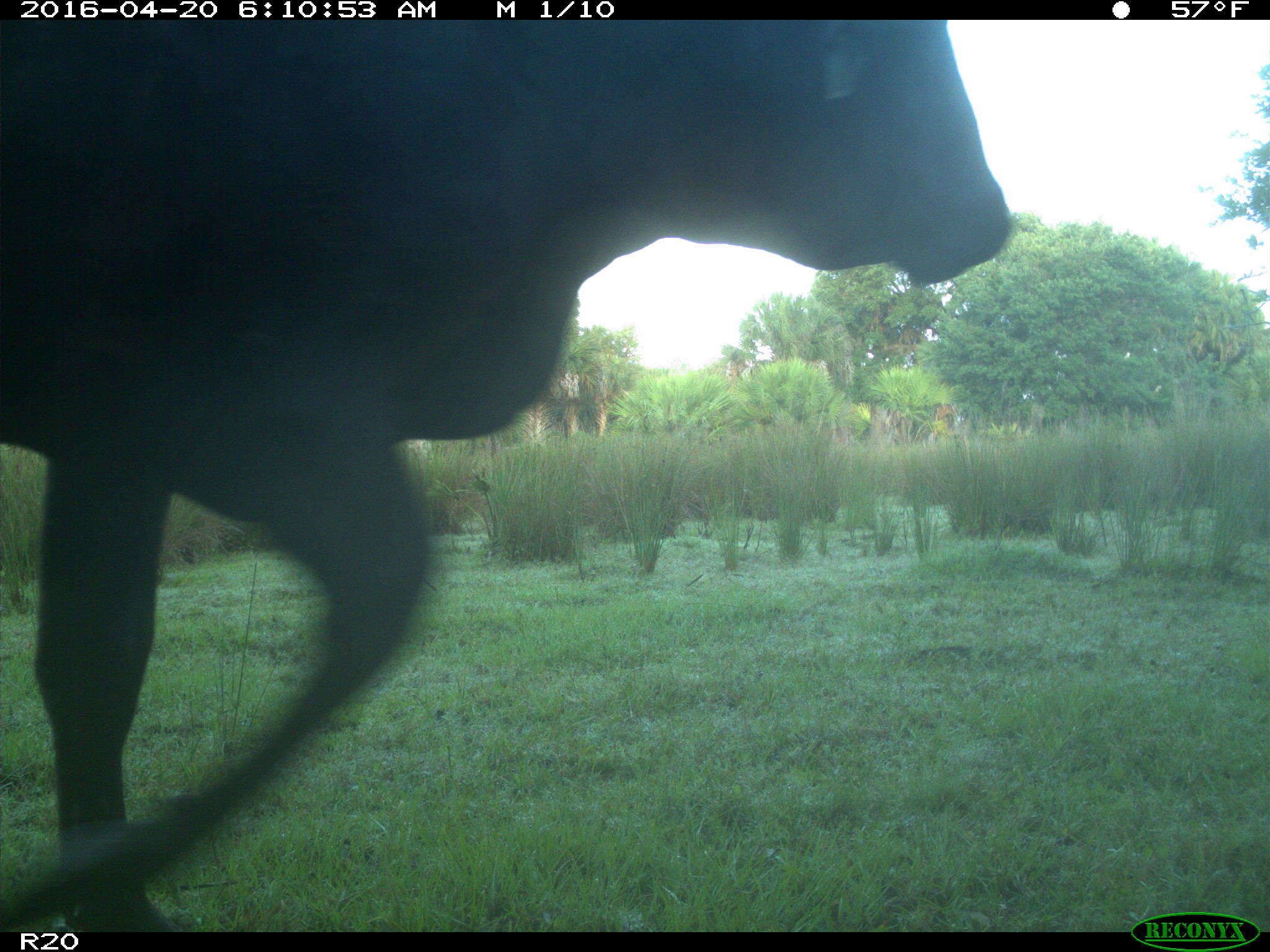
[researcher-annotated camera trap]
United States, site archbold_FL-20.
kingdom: Animalia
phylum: Chordata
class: Mammalia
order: Artiodactyla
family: Bovidae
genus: Bos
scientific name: Bos taurus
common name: domestic cow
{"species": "Bos taurus (domestic cow)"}